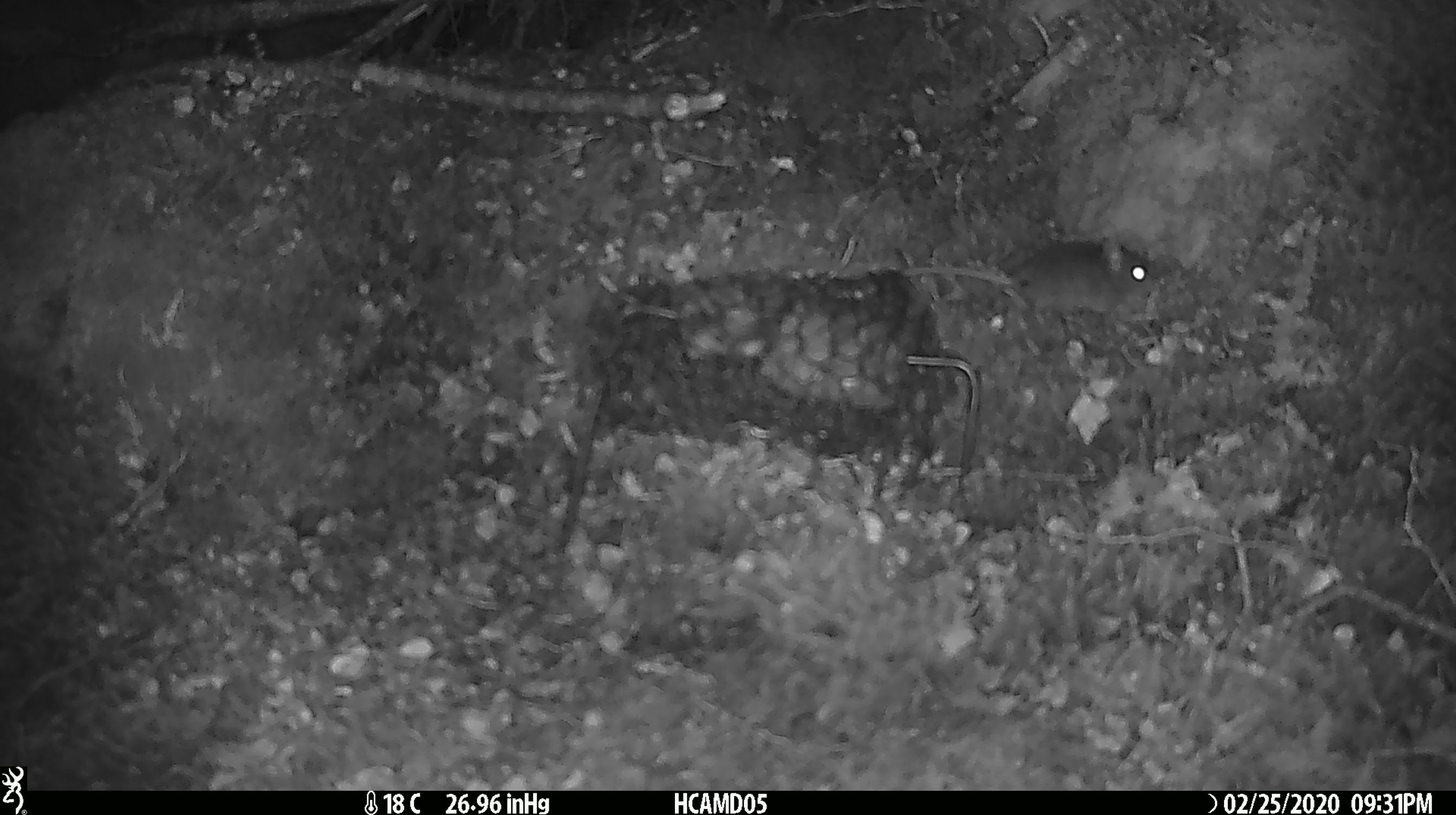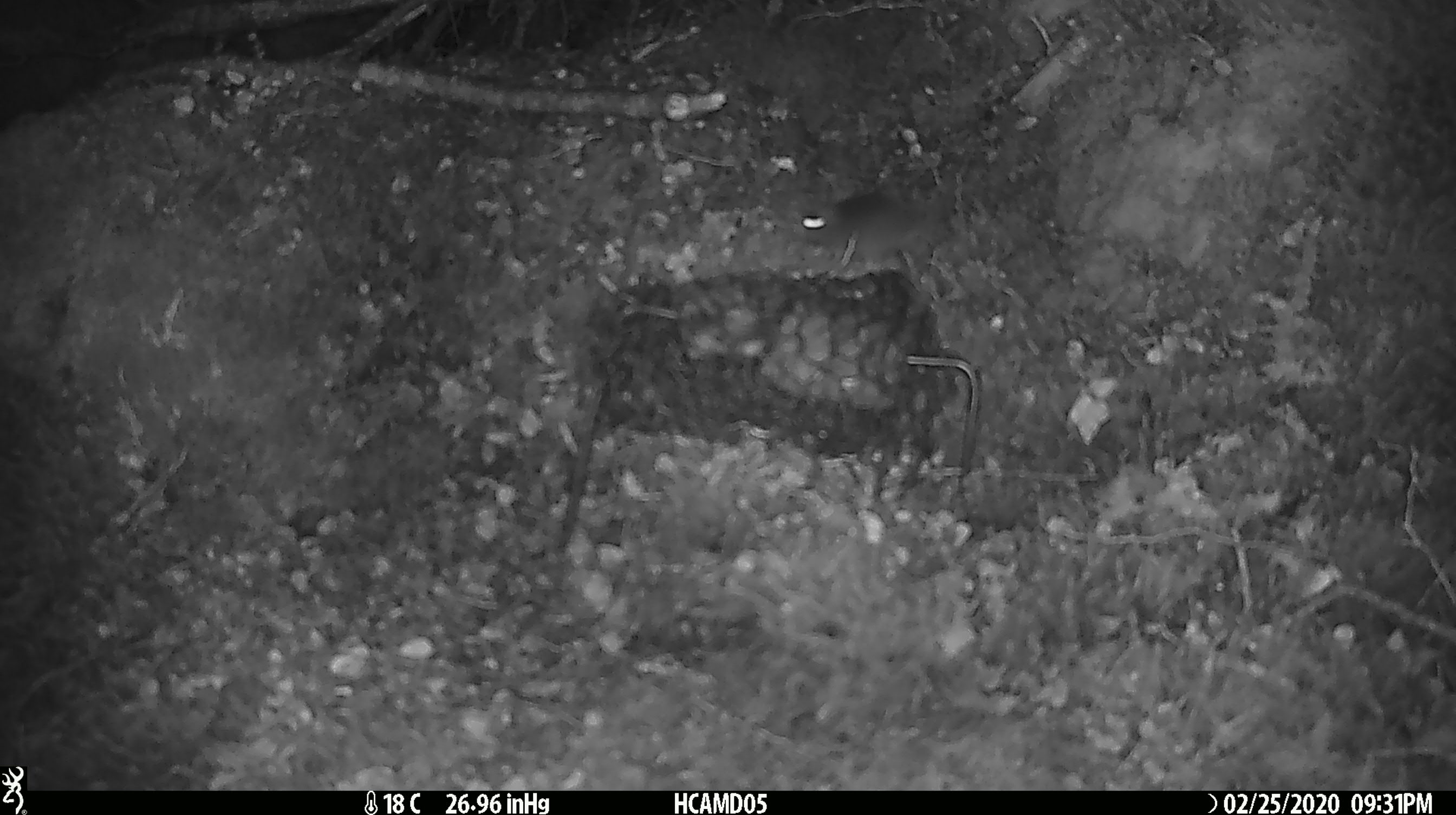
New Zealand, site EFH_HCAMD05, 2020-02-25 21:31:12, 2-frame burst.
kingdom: Animalia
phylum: Chordata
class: Mammalia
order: Rodentia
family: Muridae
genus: Mus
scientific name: Mus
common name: mouse